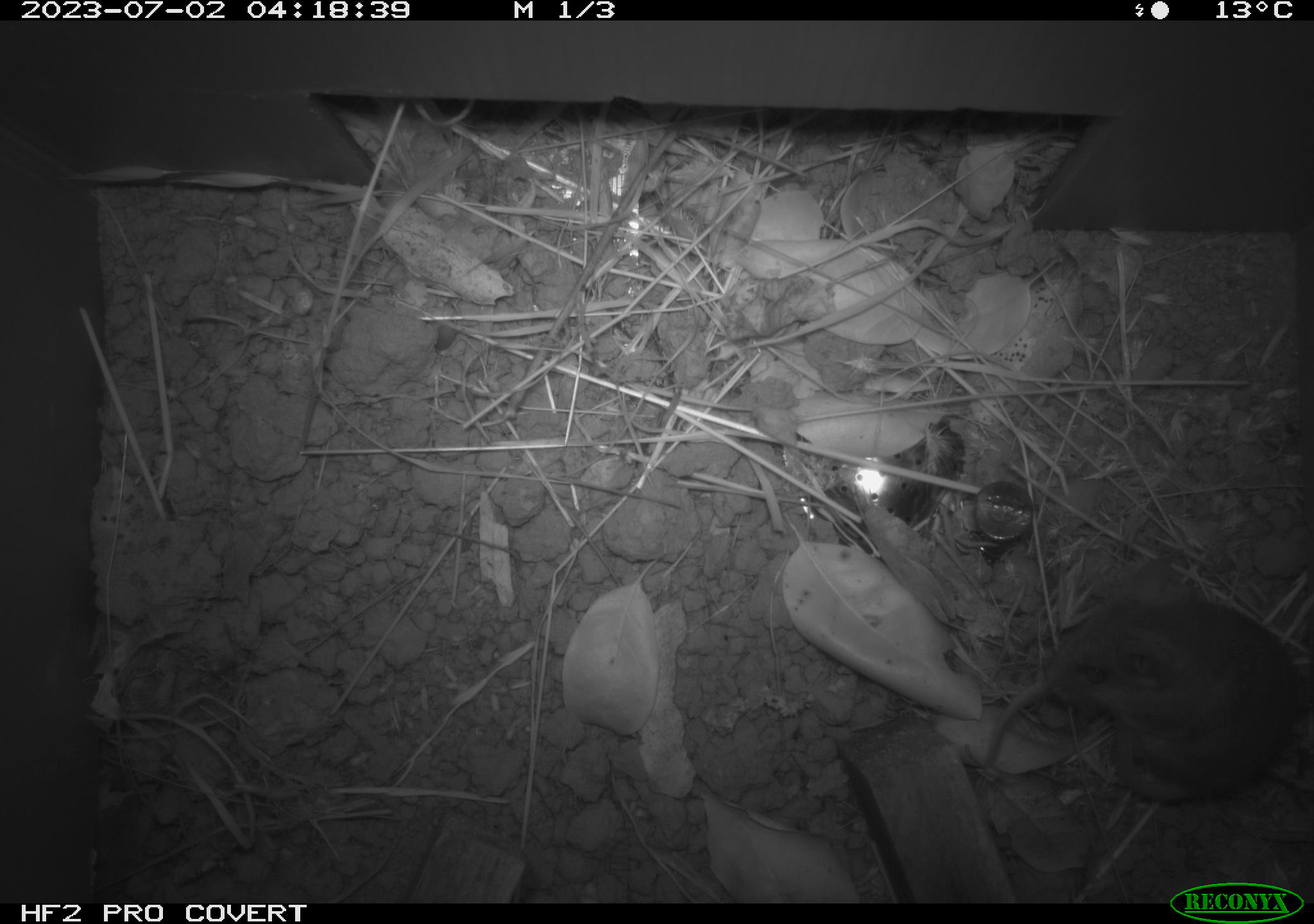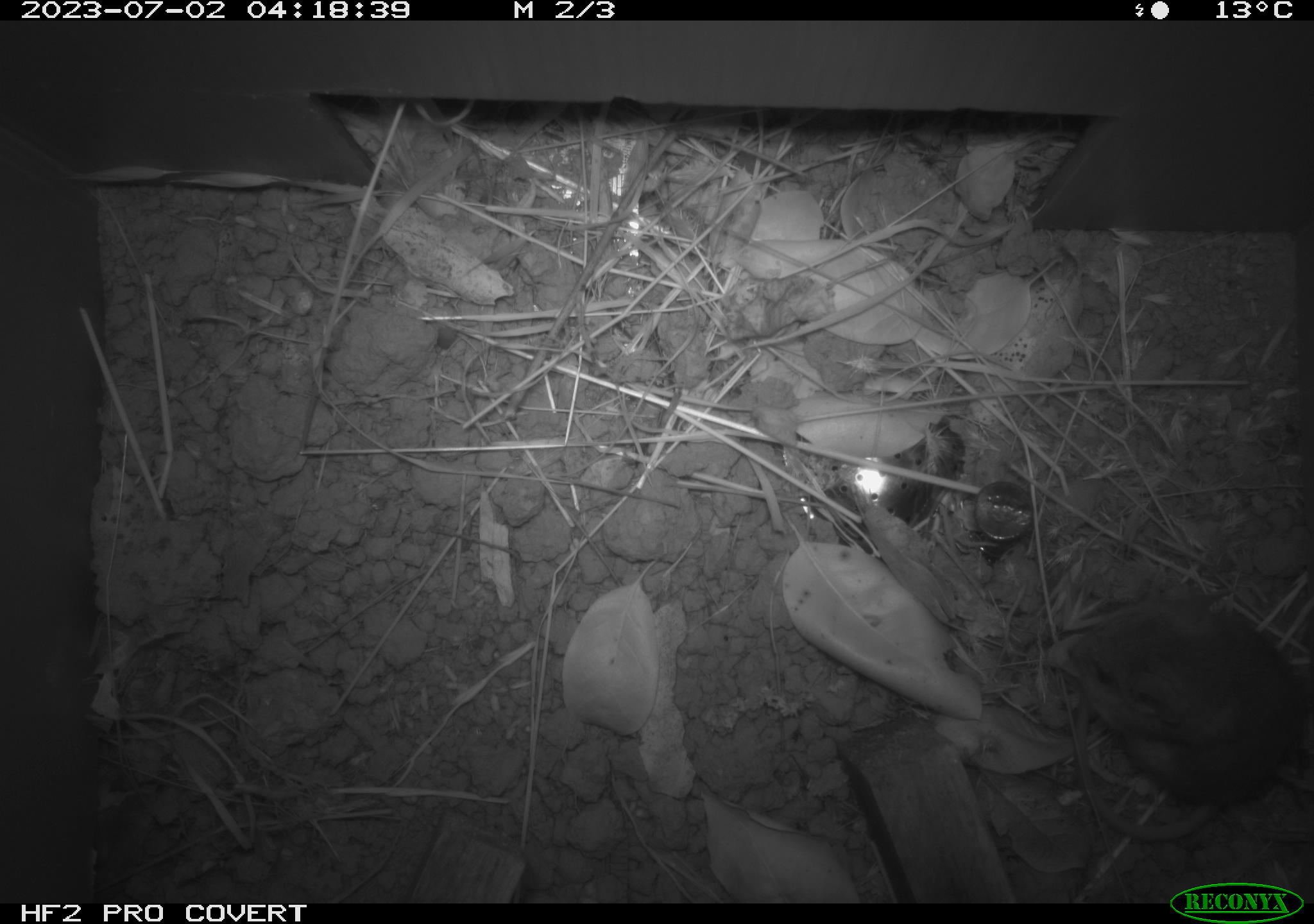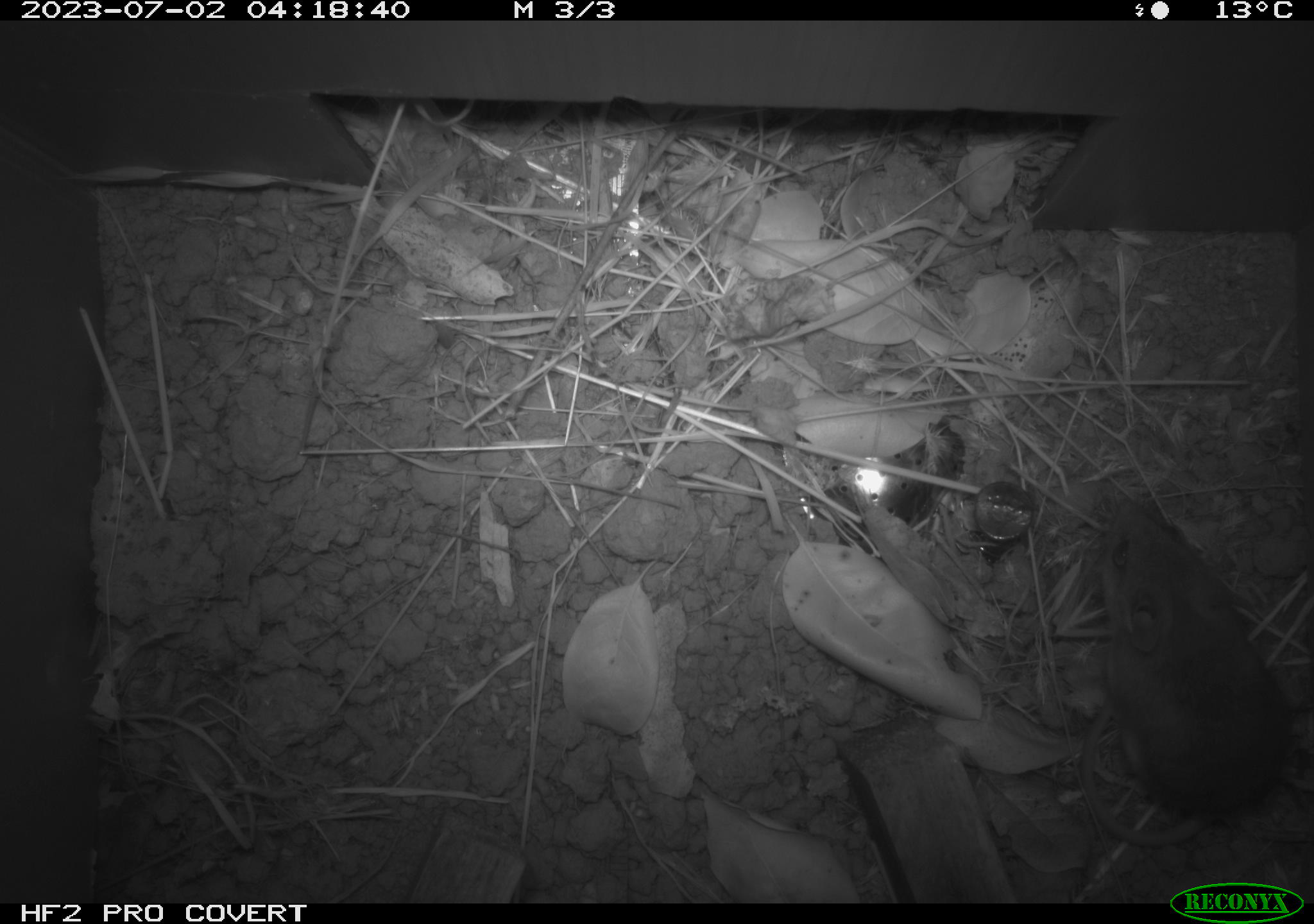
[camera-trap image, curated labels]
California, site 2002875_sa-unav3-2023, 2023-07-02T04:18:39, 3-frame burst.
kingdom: Animalia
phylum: Chordata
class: Mammalia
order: Rodentia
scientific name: Rodentia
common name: mouse species